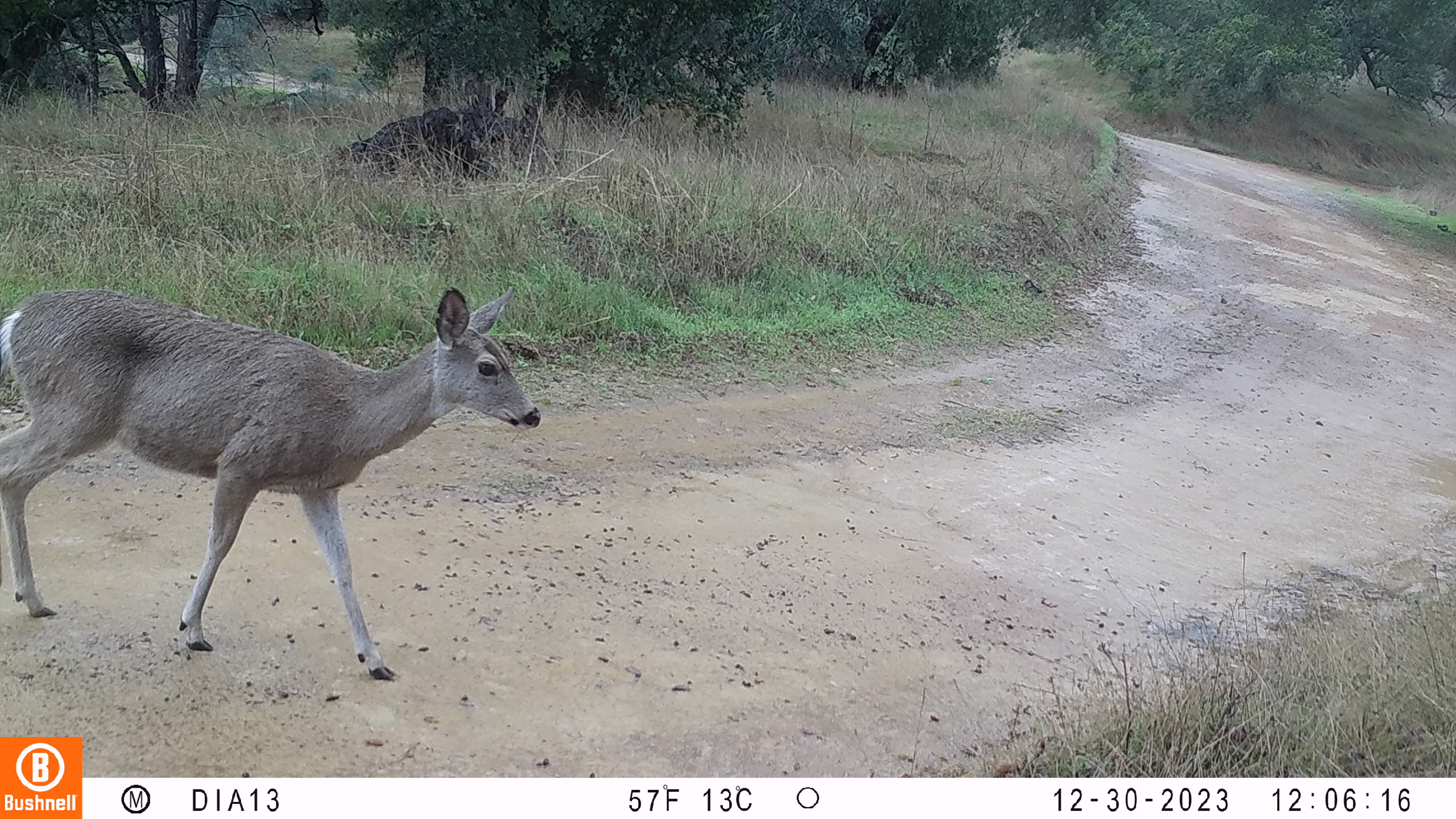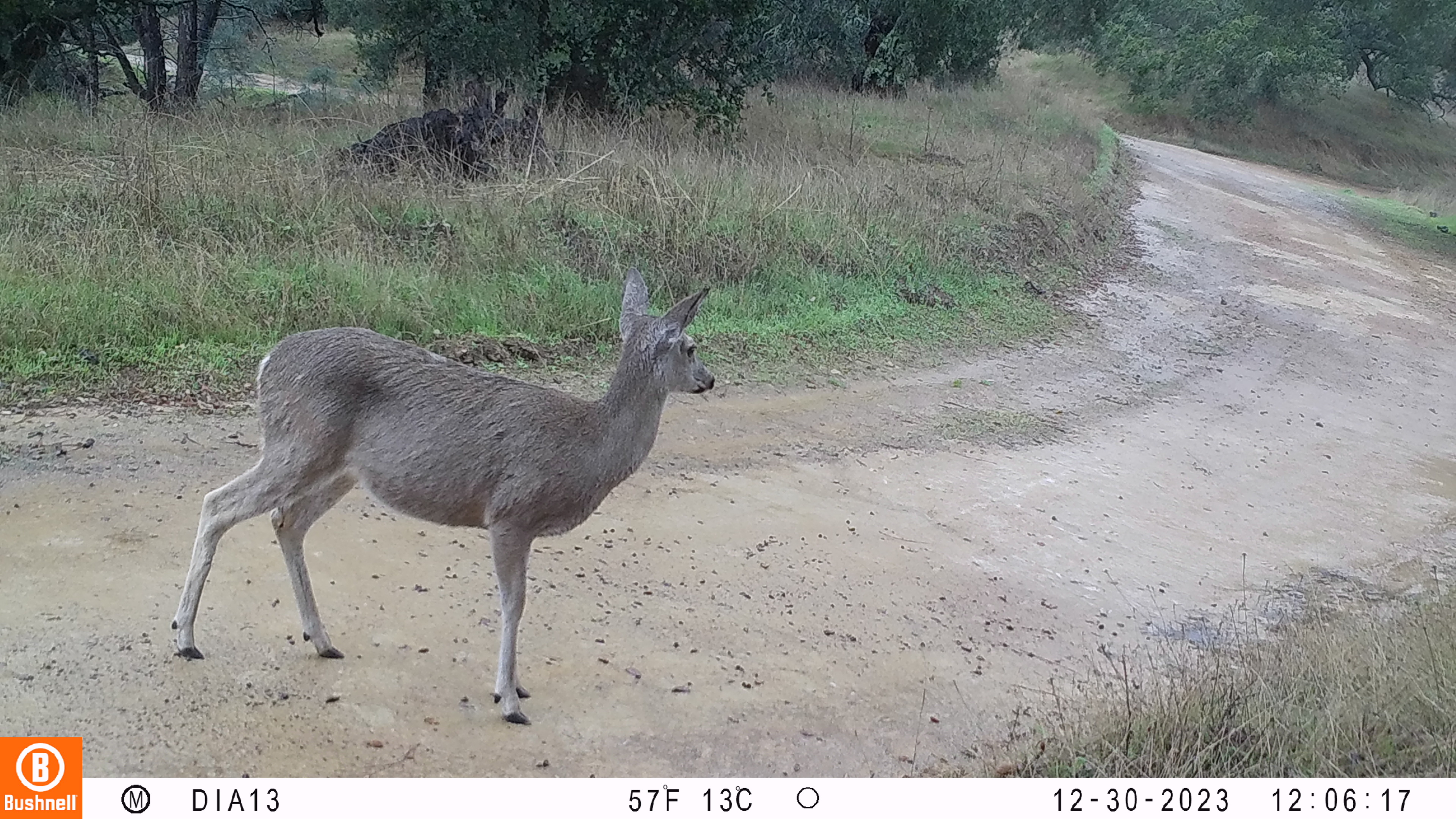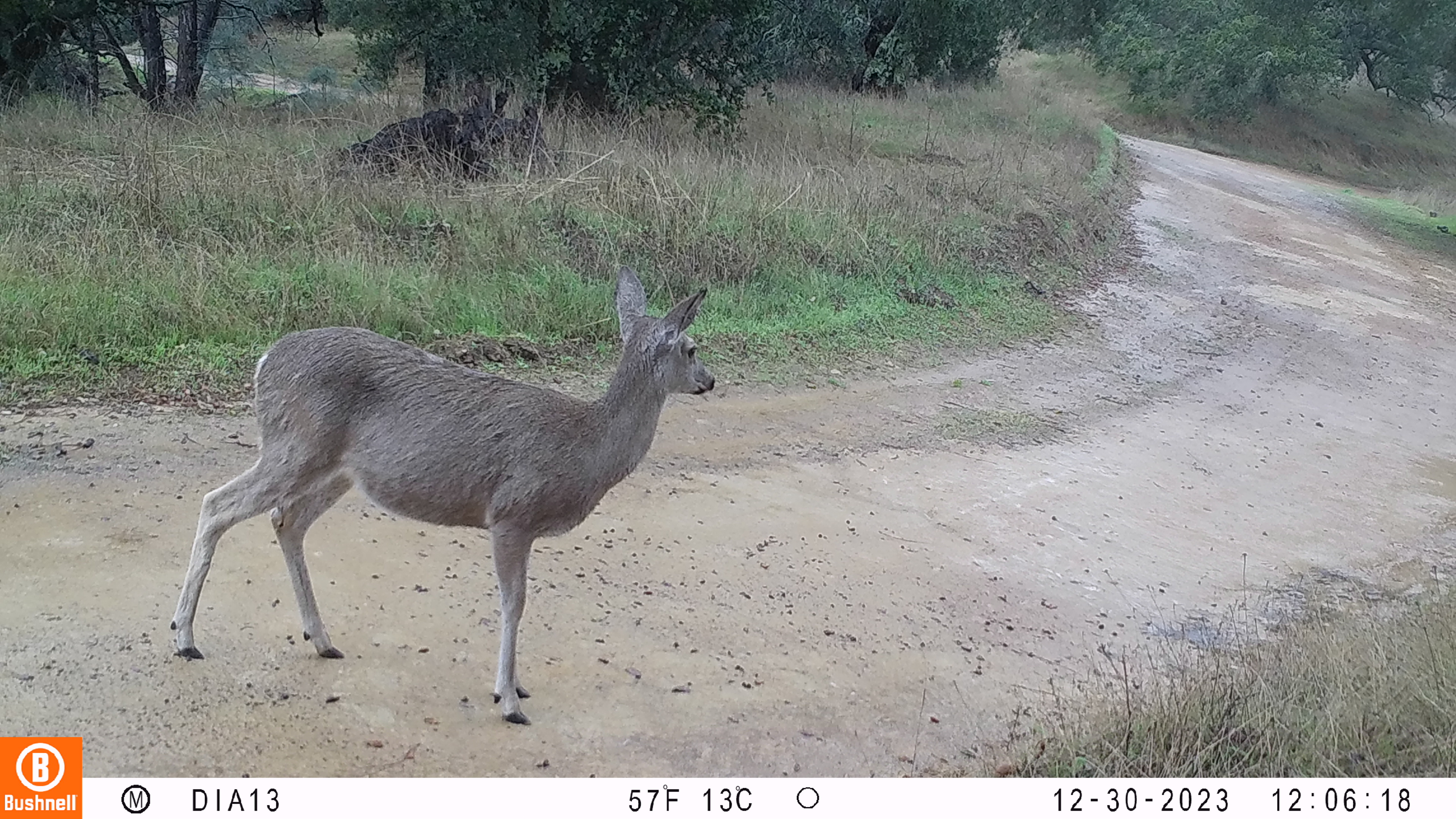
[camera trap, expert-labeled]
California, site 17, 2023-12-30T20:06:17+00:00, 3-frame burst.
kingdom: Animalia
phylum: Chordata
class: Mammalia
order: Artiodactyla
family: Cervidae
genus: Odocoileus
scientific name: Odocoileus hemionus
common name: mule deer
Mule deer (Odocoileus hemionus).